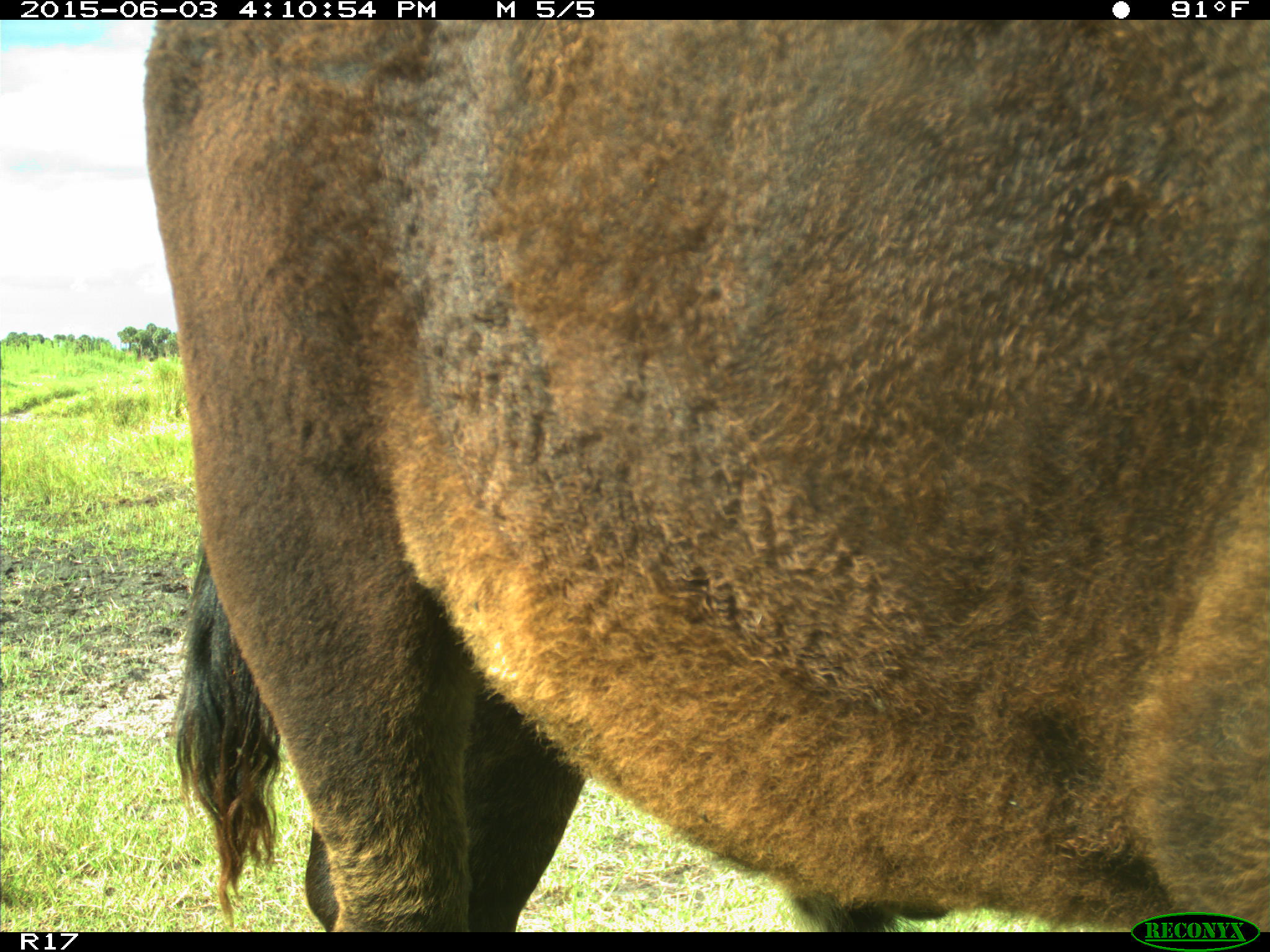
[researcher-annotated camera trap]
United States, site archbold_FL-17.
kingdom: Animalia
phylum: Chordata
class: Mammalia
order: Artiodactyla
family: Bovidae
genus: Bos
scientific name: Bos taurus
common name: domestic cow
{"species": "Bos taurus (domestic cow)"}